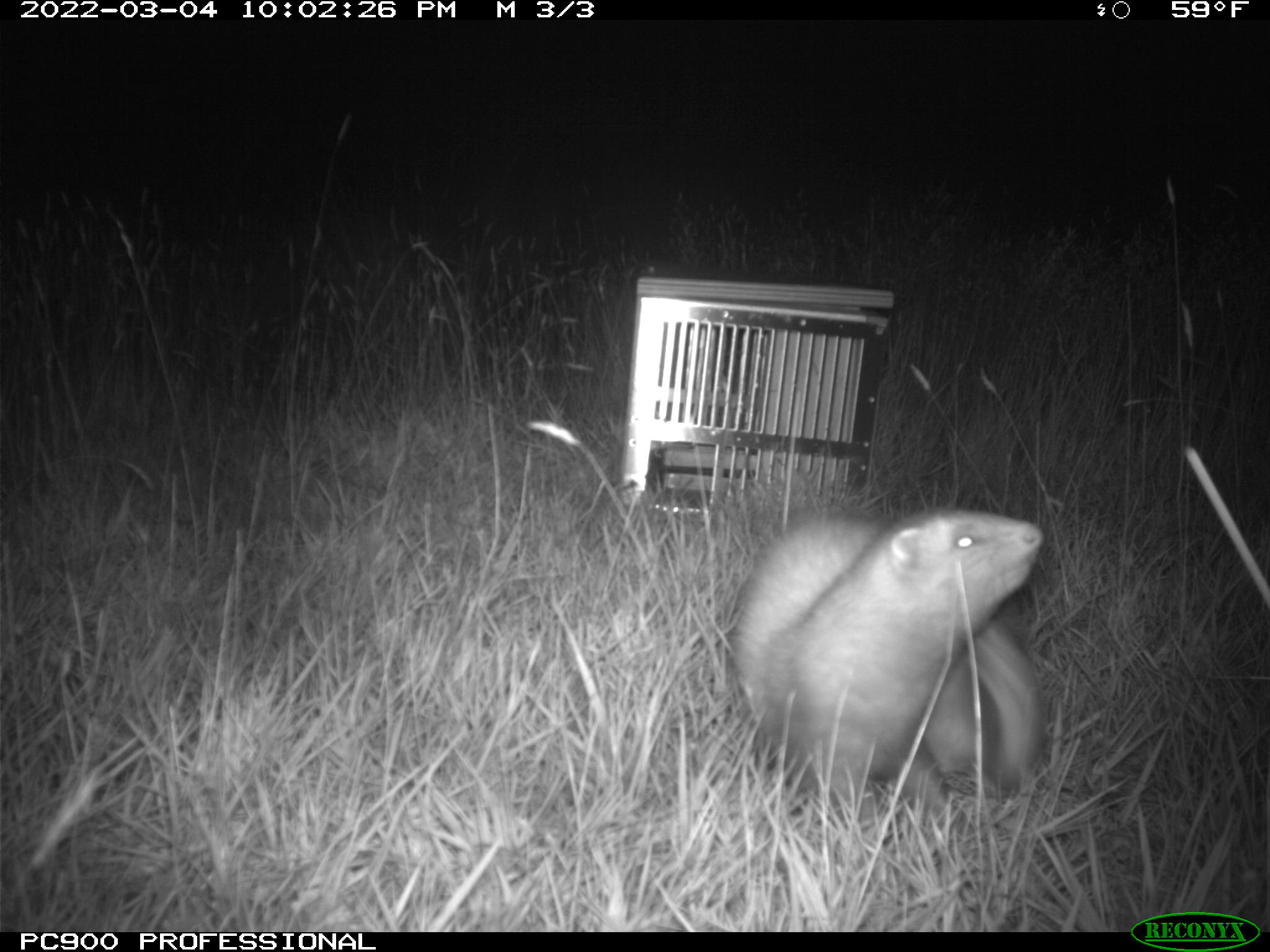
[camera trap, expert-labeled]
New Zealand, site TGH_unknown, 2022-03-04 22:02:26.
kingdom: Animalia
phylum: Chordata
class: Mammalia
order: Carnivora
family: Mustelidae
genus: Mustela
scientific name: Mustela furo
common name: ferret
Ferret (Mustela furo).